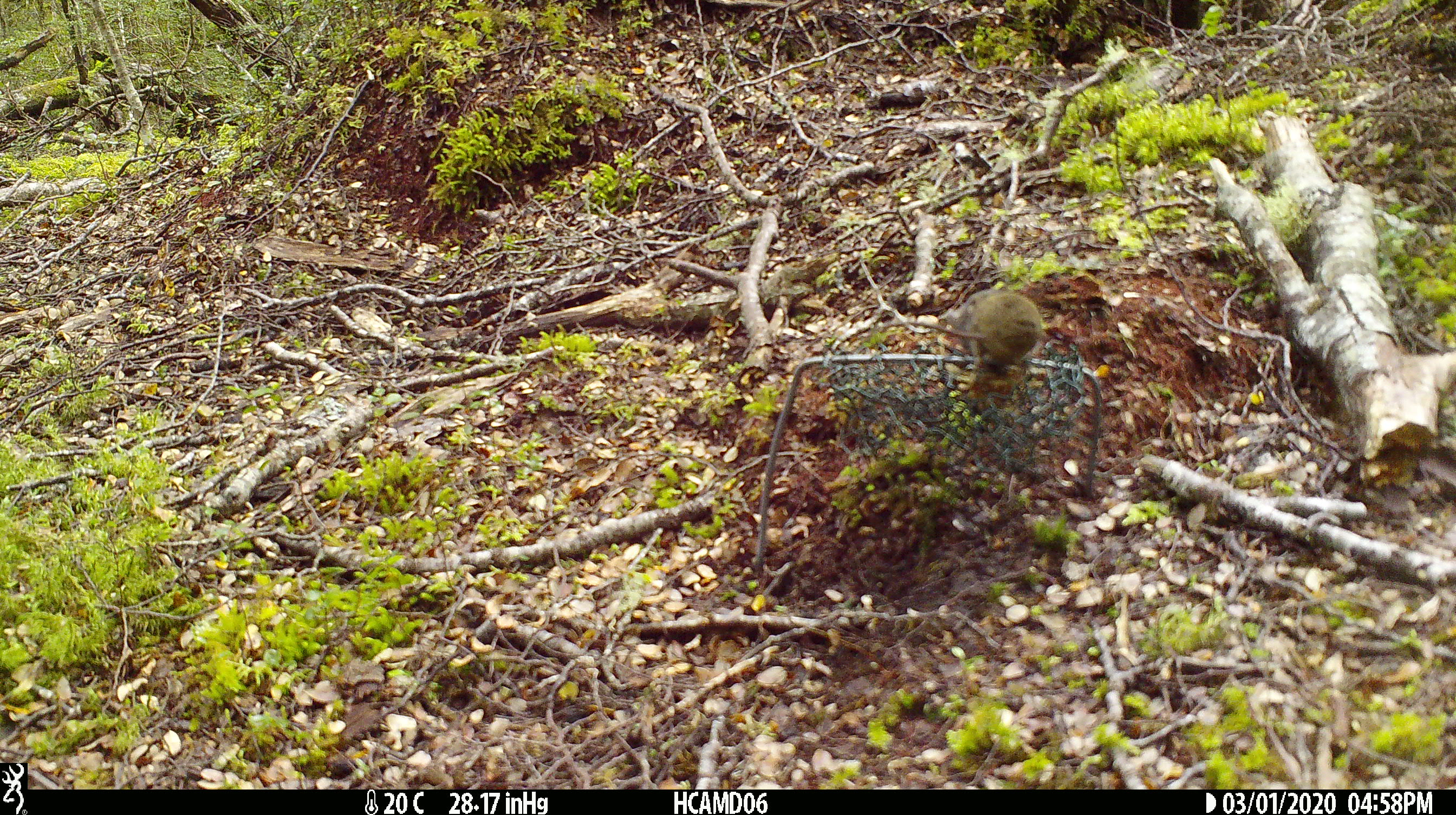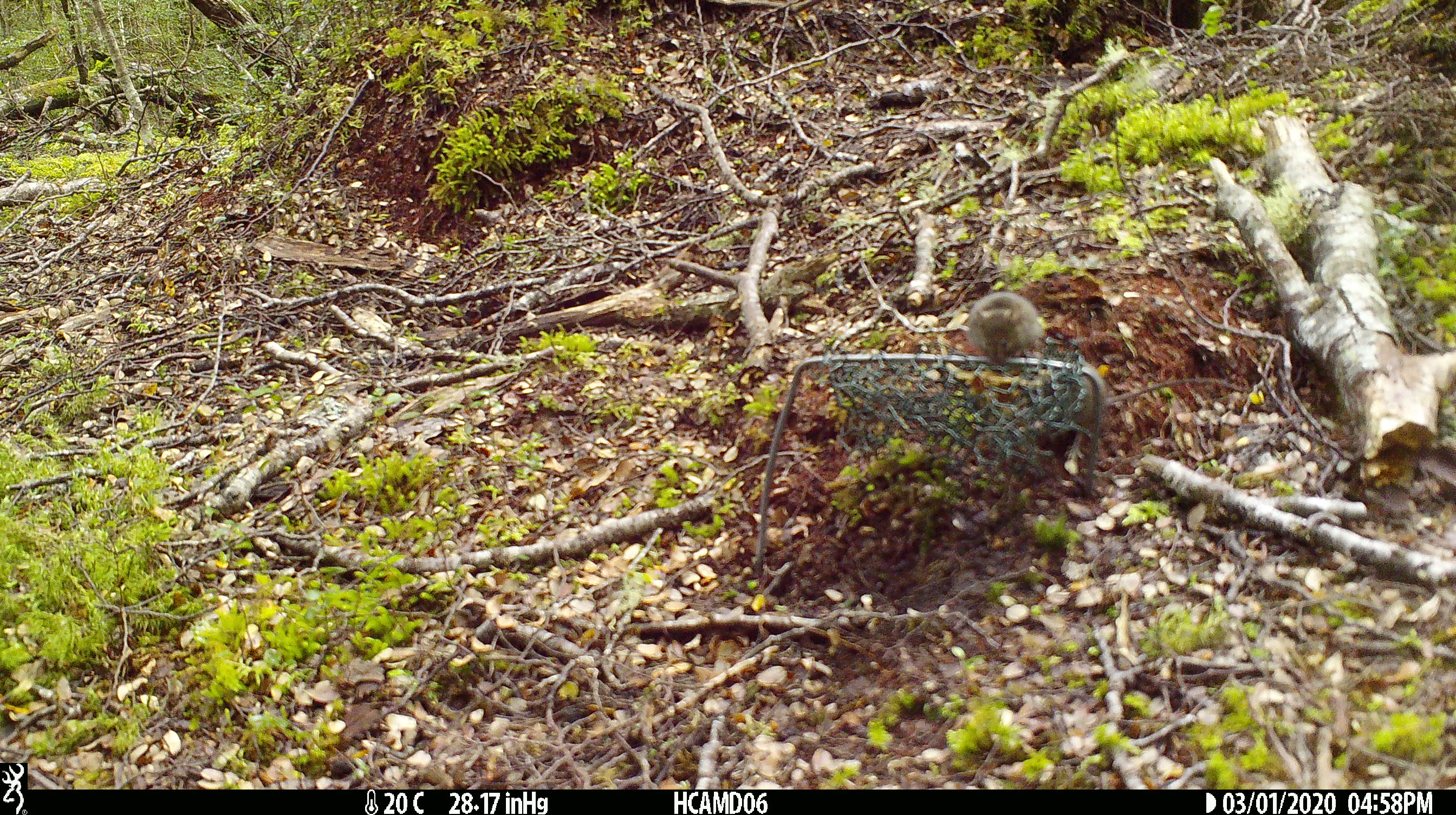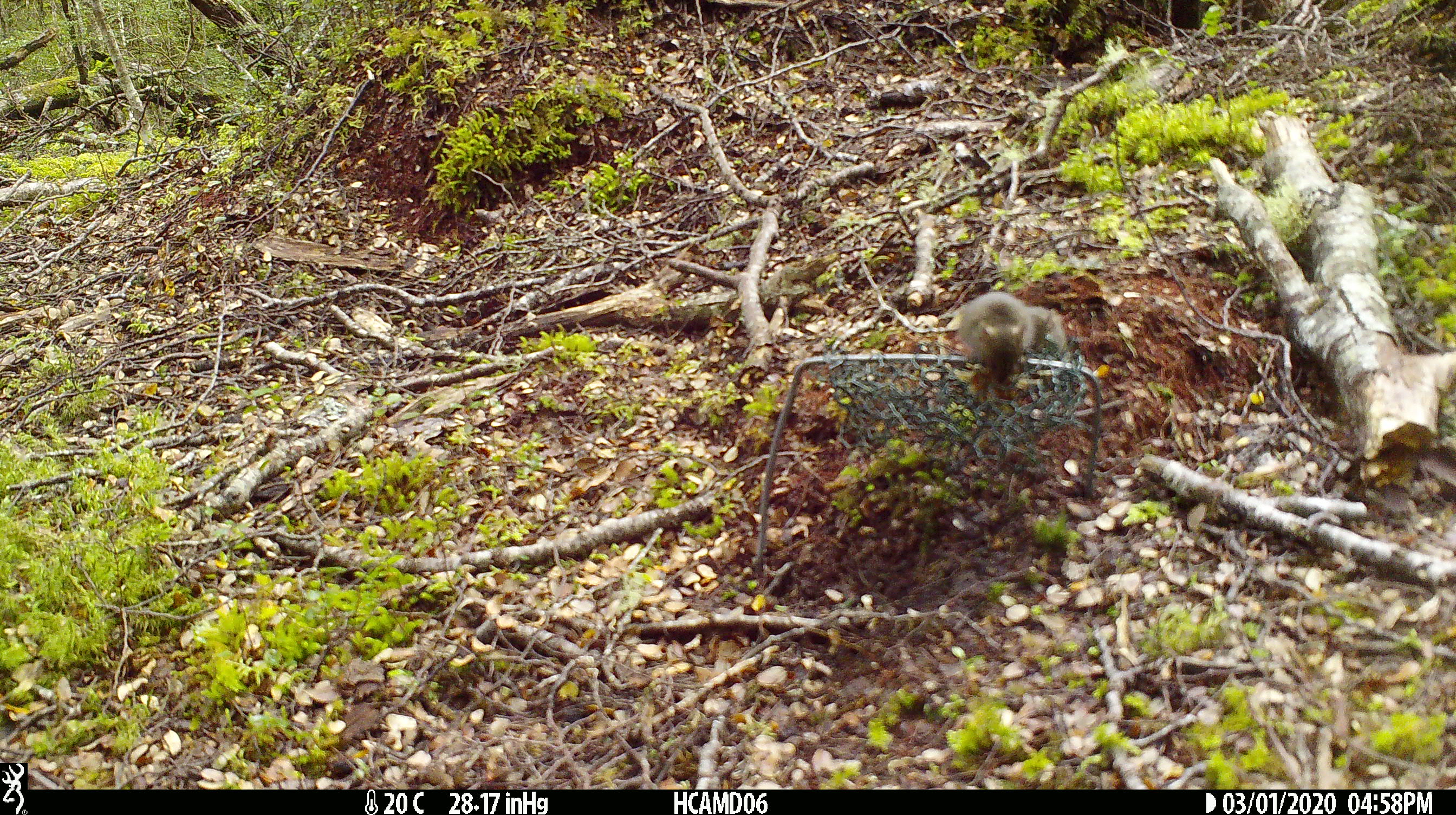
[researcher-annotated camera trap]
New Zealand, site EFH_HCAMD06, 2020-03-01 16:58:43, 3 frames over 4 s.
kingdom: Animalia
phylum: Chordata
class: Mammalia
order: Rodentia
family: Muridae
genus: Mus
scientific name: Mus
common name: mouse